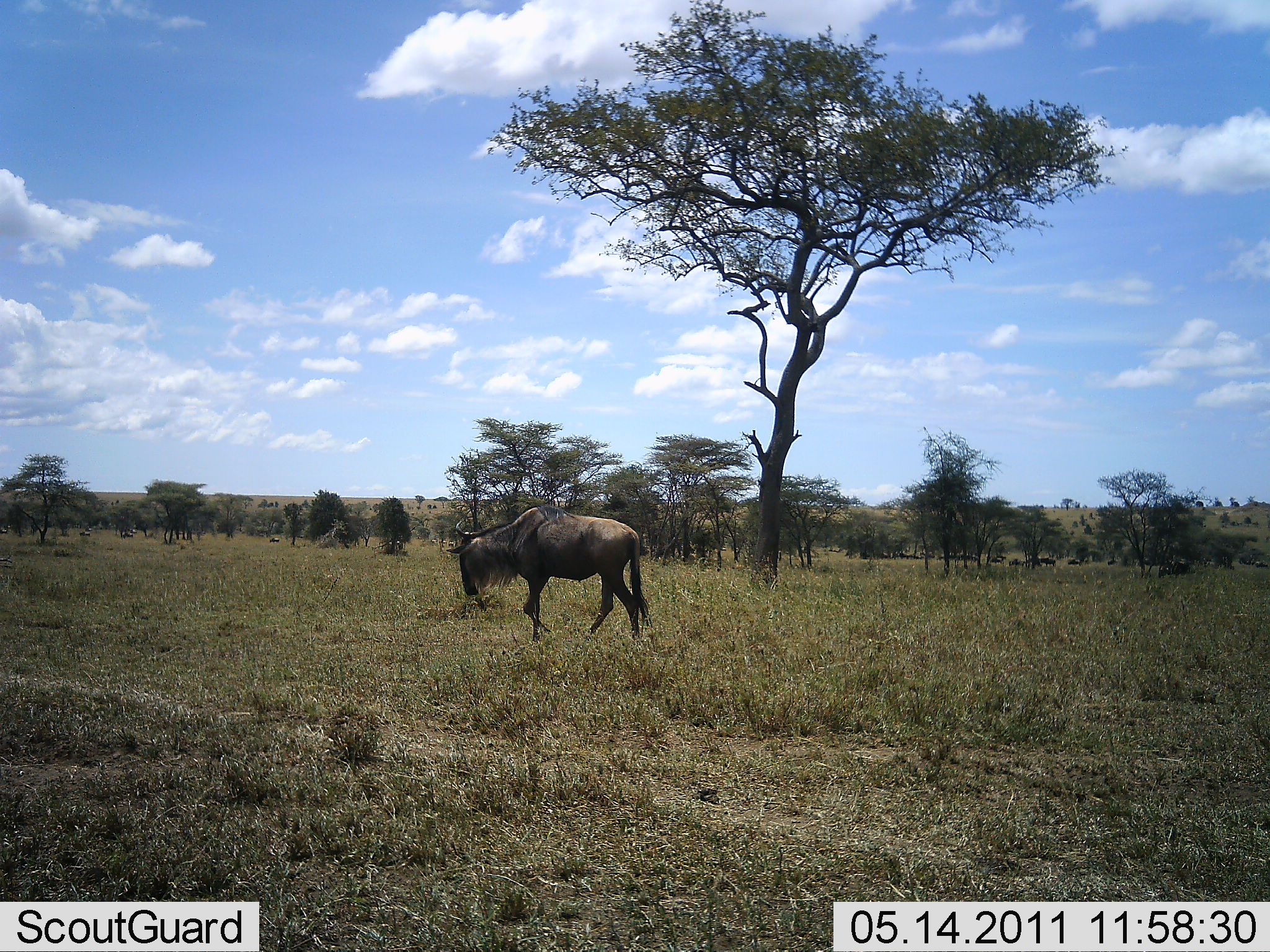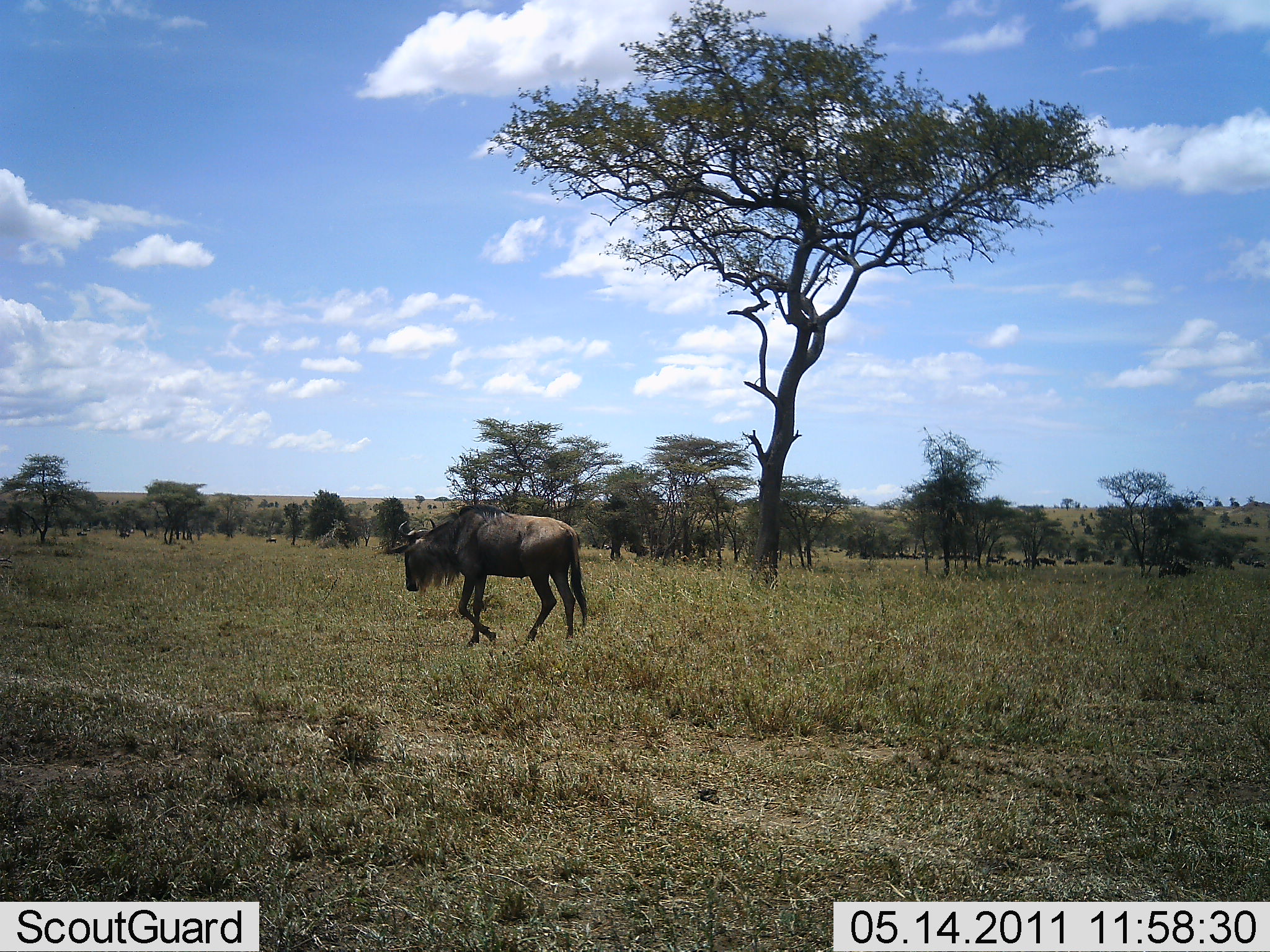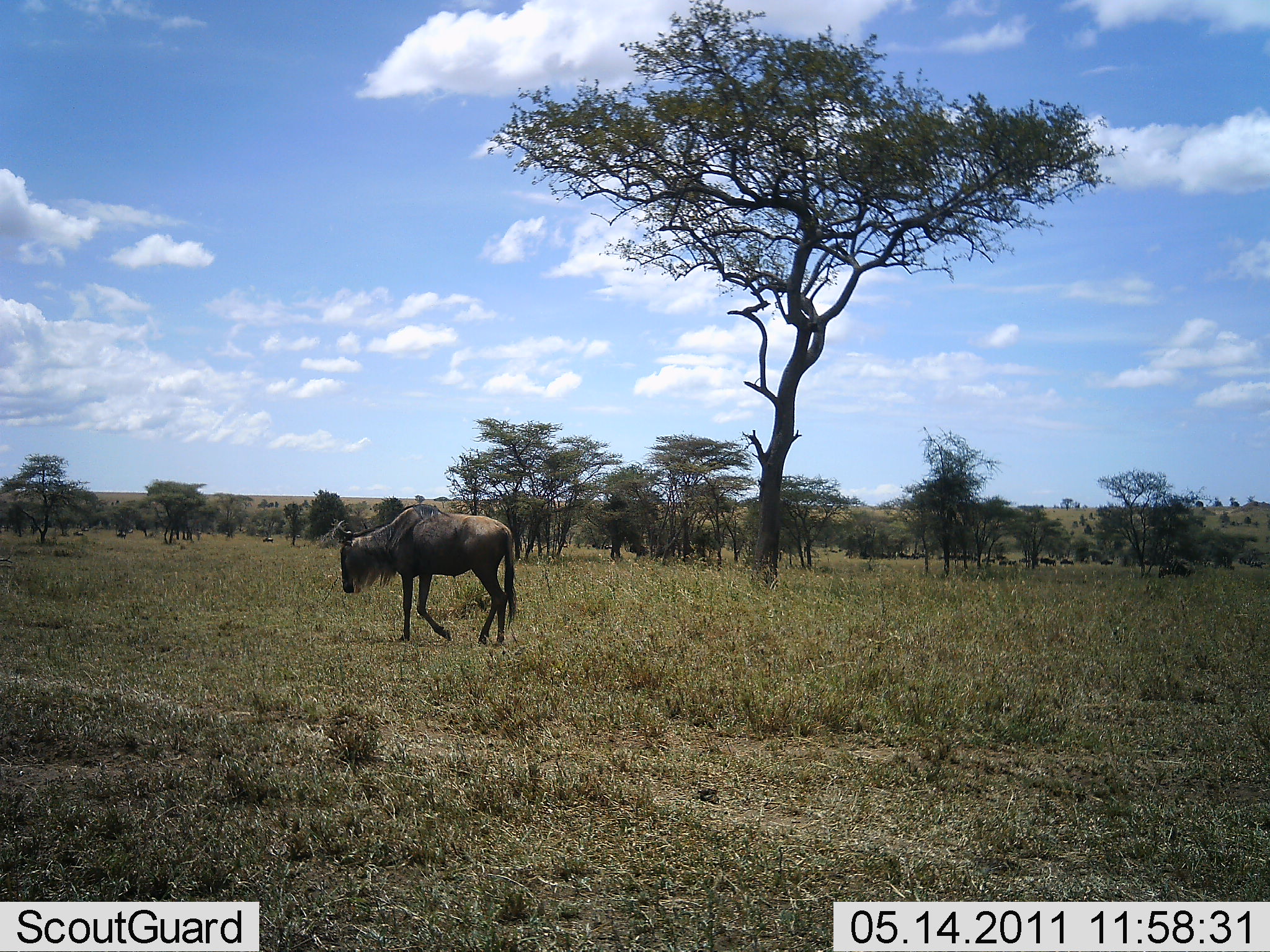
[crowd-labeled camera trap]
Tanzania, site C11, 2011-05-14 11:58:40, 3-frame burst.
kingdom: Animalia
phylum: Chordata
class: Mammalia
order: Artiodactyla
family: Bovidae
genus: Connochaetes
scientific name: Connochaetes taurinus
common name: blue wildebeest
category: wildebeest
Wildebeest (blue wildebeest) (Connochaetes taurinus), count 1. Behavior (volunteer vote fractions): standing 0%, resting 0%, moving 100%, interacting 0%. Young present (vote fraction): 0%. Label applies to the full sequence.